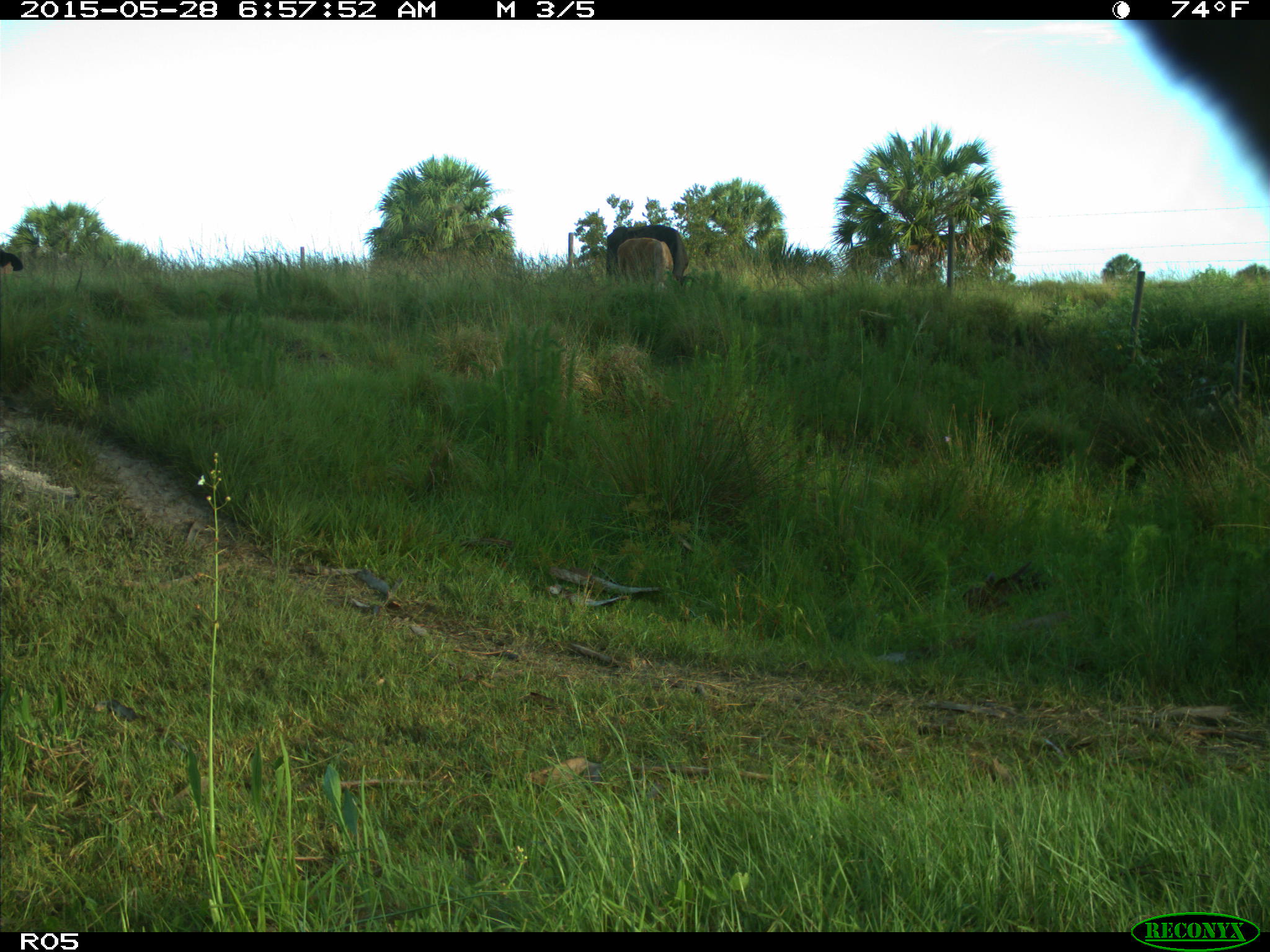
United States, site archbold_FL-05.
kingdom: Animalia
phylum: Chordata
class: Mammalia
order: Artiodactyla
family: Bovidae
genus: Bos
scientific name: Bos taurus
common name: domestic cow